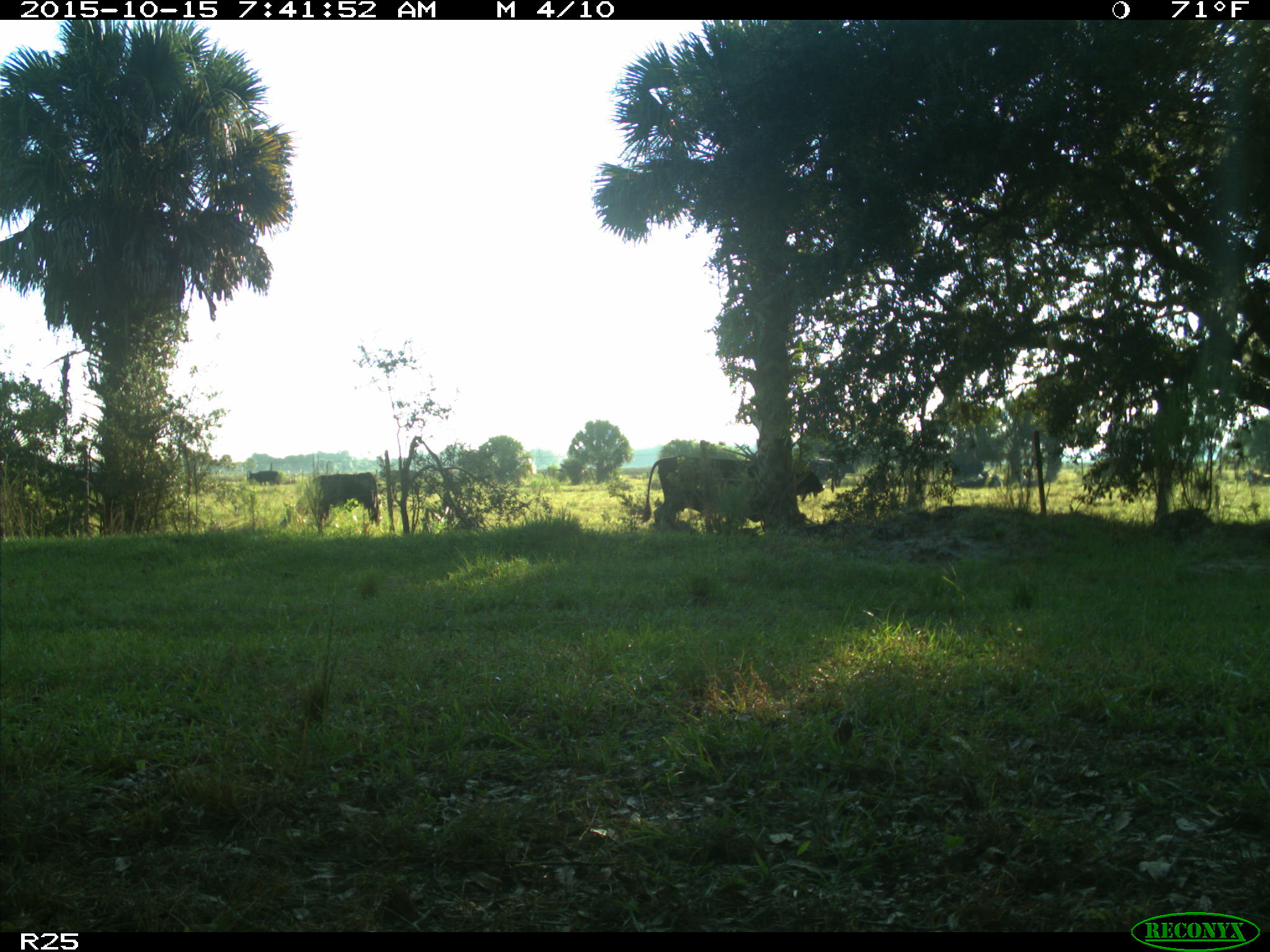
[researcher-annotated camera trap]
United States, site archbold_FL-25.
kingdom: Animalia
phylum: Chordata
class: Mammalia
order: Artiodactyla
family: Bovidae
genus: Bos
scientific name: Bos taurus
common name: domestic cow